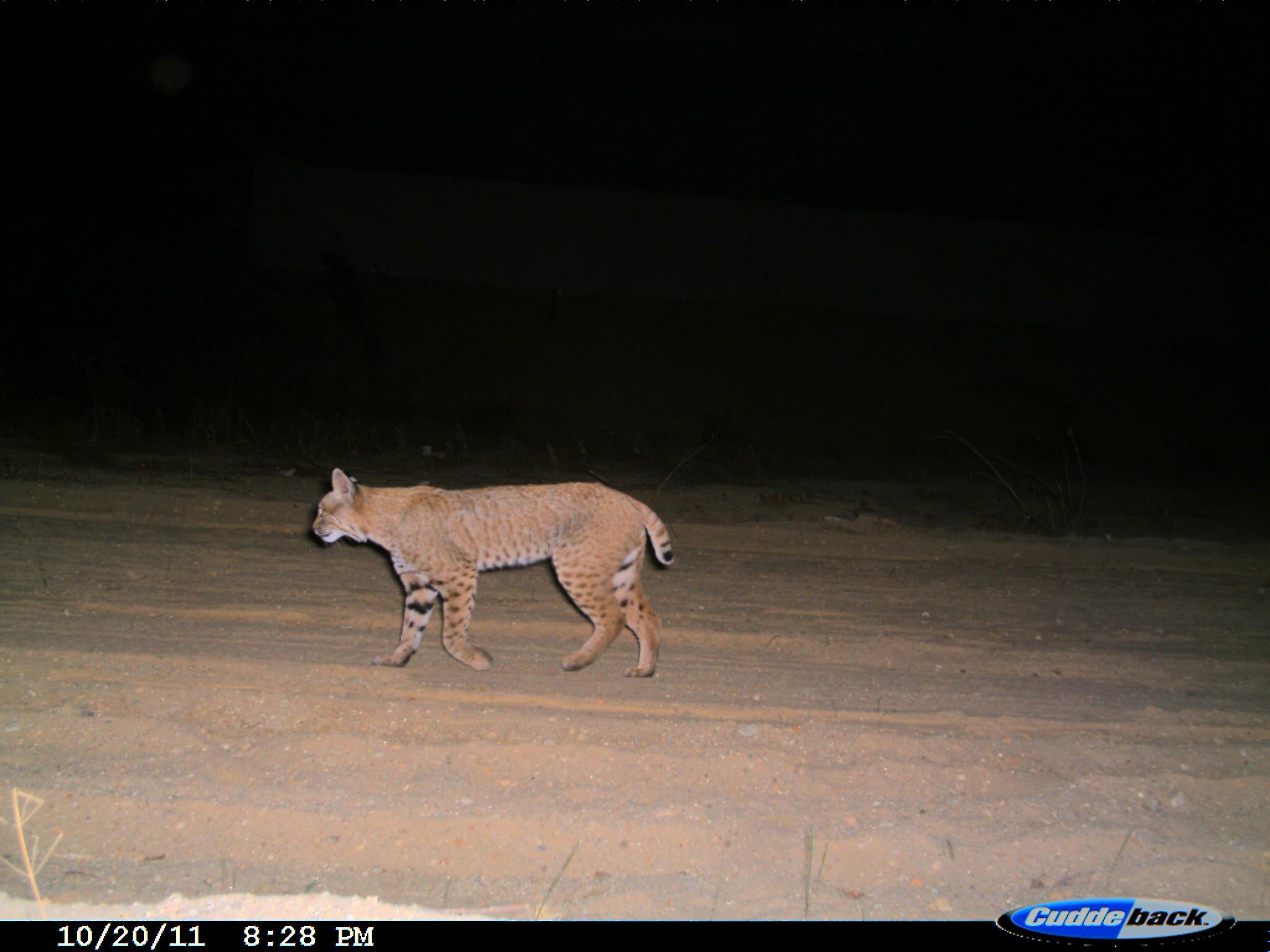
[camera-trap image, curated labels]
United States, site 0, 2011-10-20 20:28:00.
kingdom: Animalia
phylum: Chordata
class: Mammalia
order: Carnivora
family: Felidae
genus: Lynx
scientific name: Lynx rufus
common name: bobcat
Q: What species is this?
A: Bobcat (Lynx rufus).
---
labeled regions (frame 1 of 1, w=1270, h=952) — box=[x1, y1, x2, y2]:
bobcat: box=[308, 459, 683, 685]